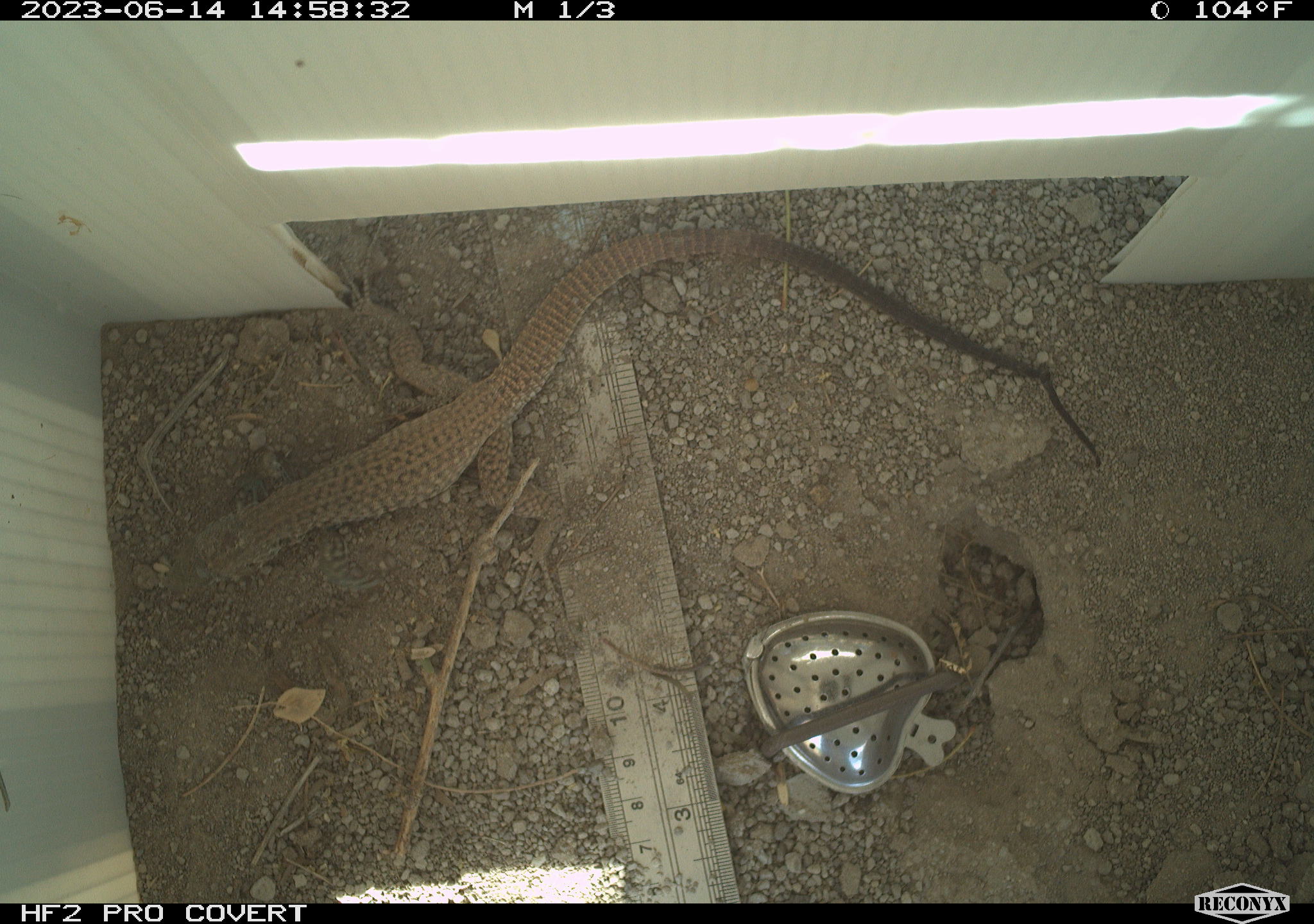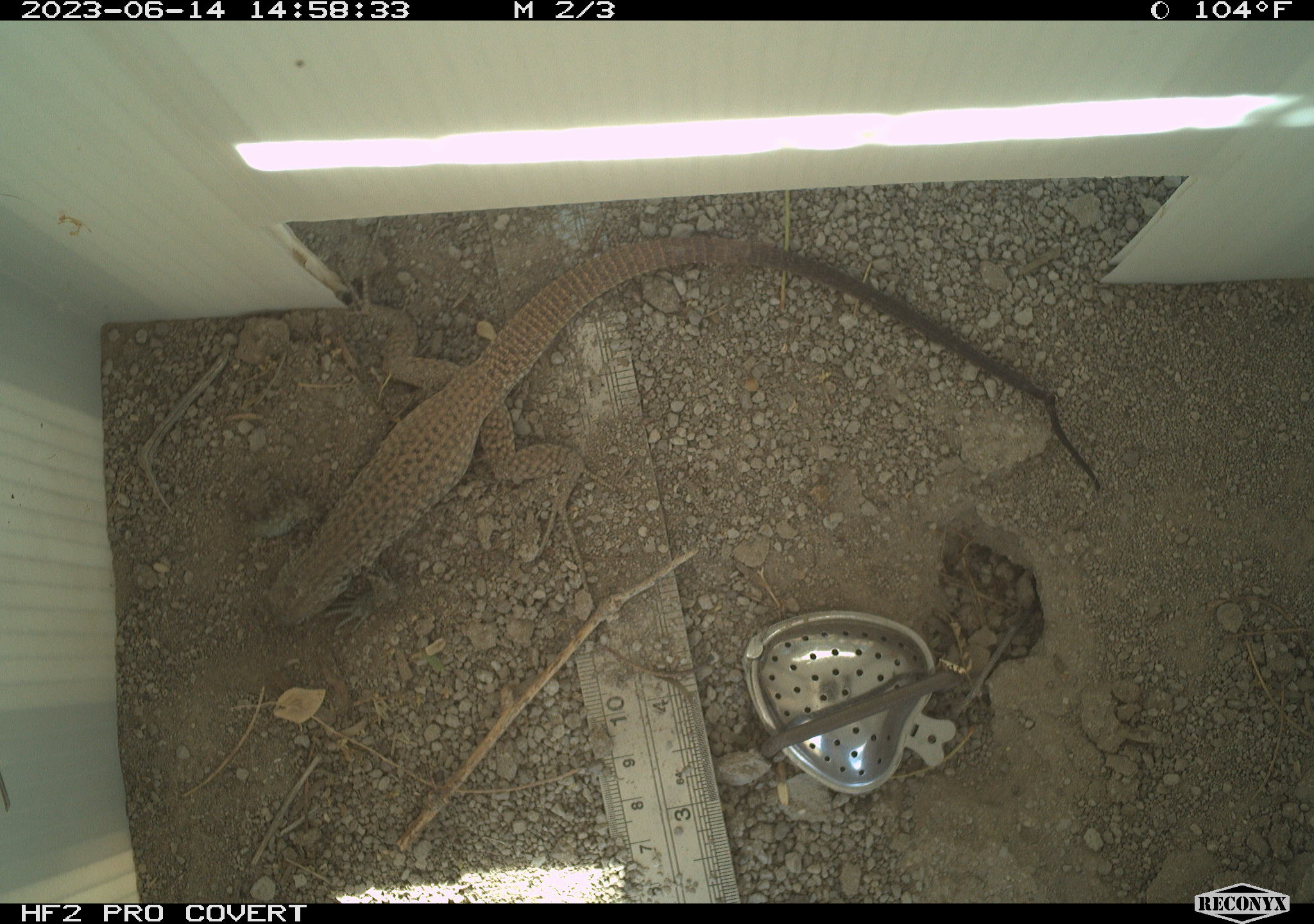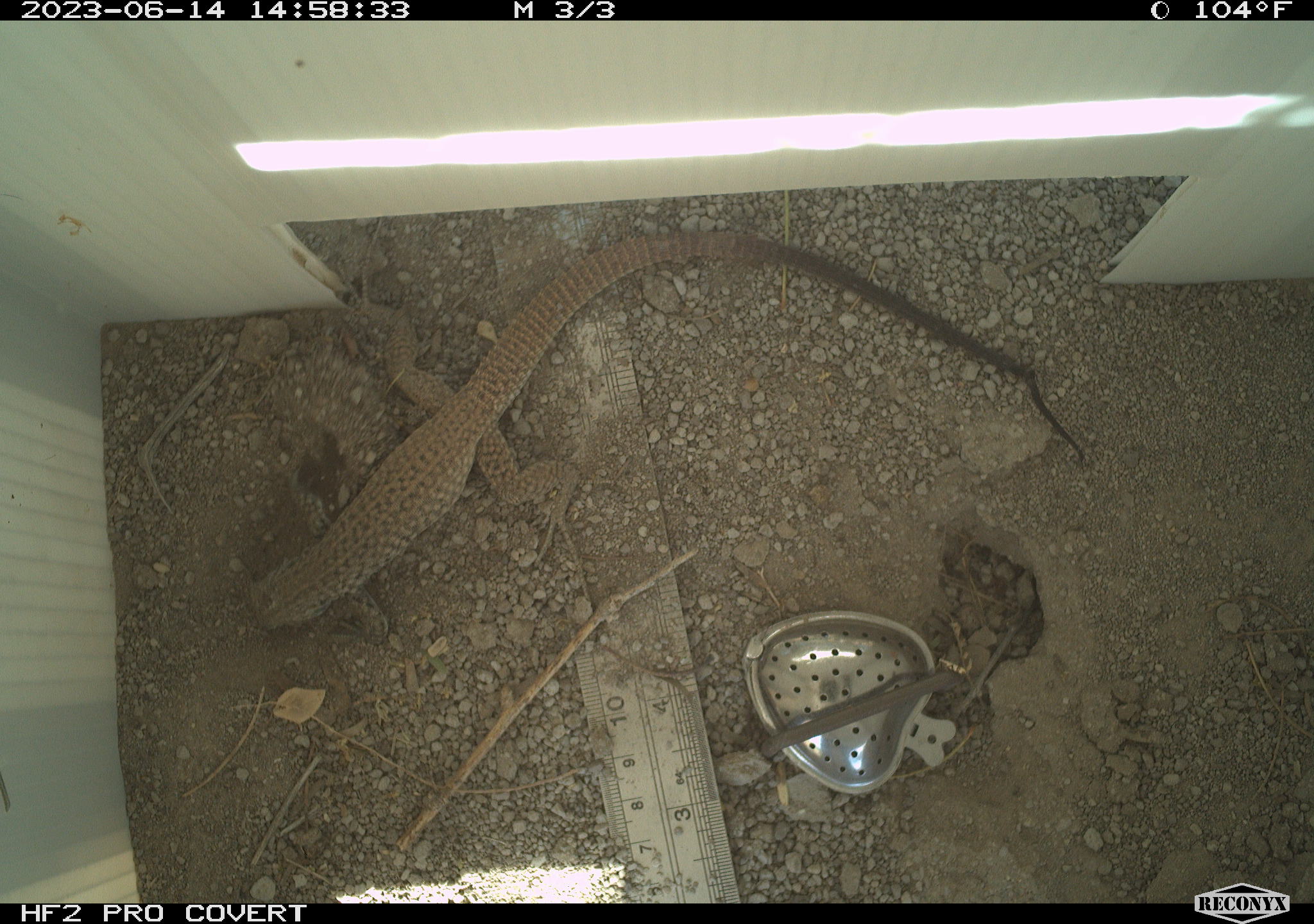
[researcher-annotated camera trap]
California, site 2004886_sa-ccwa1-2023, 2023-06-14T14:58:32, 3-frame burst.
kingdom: Animalia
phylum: Chordata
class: Reptilia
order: Squamata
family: Teiidae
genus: Aspidoscelis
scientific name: Aspidoscelis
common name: whiptail lizards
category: aspidoscelis species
Aspidoscelis species (whiptail lizards) (Aspidoscelis).